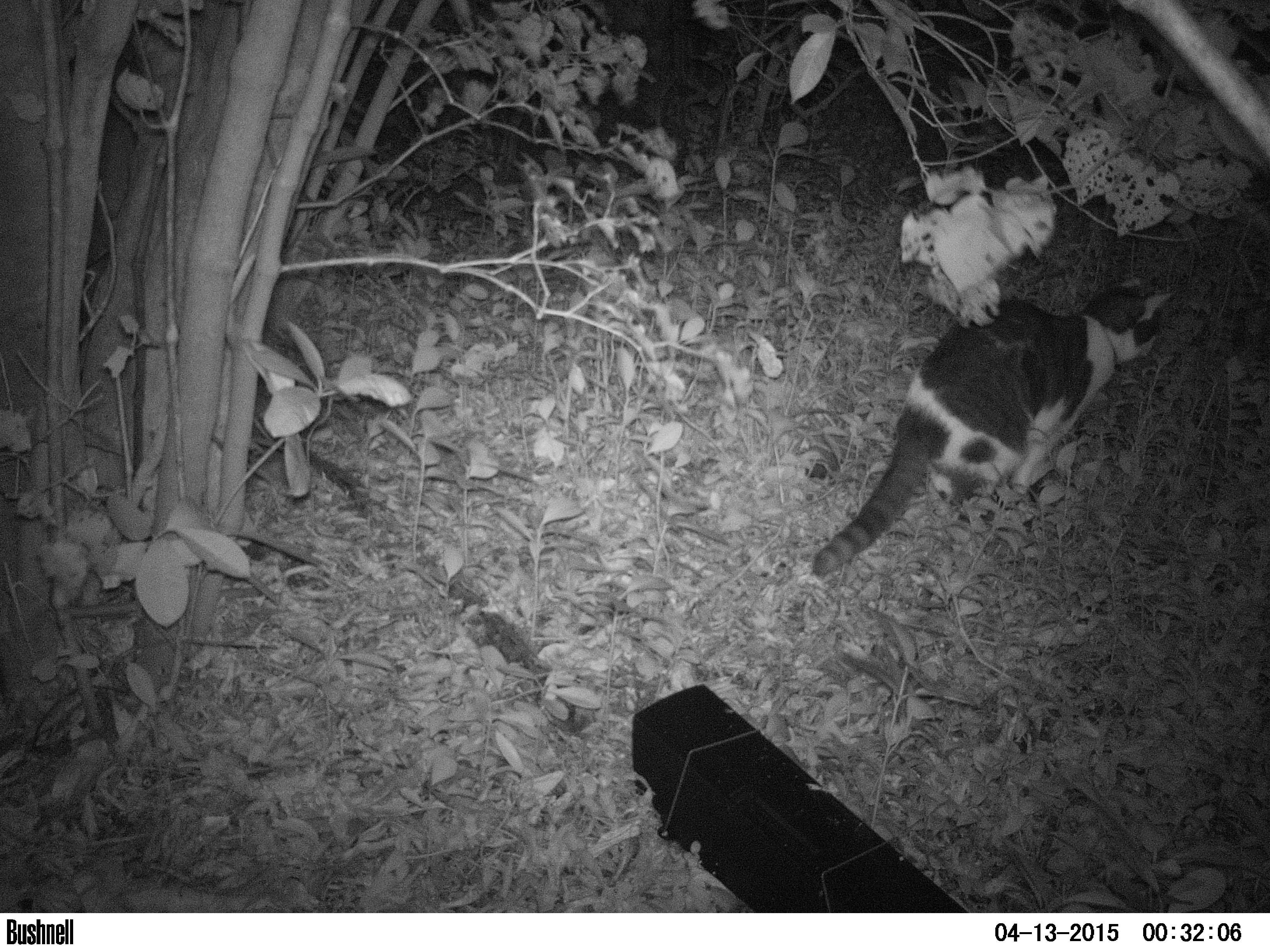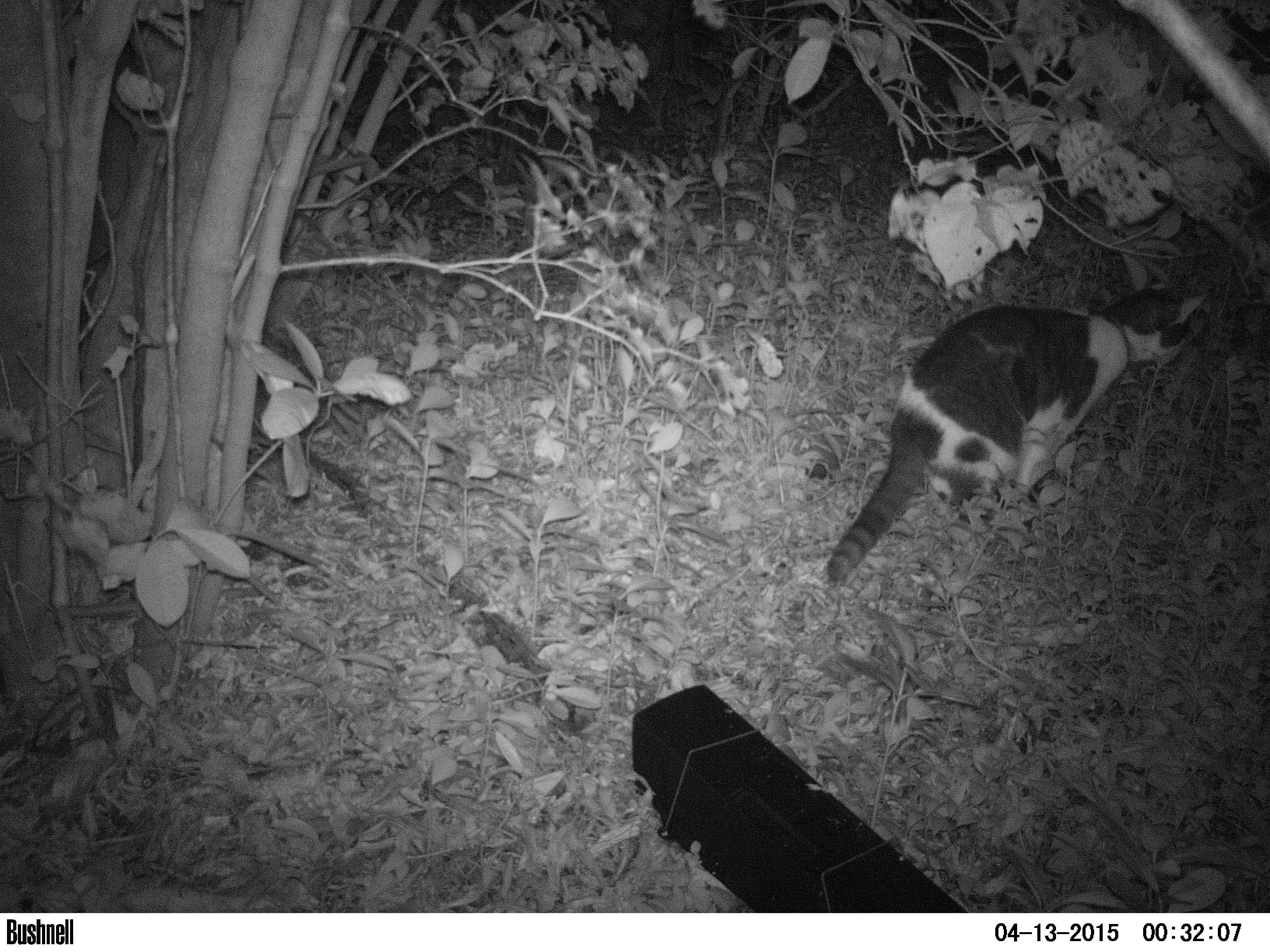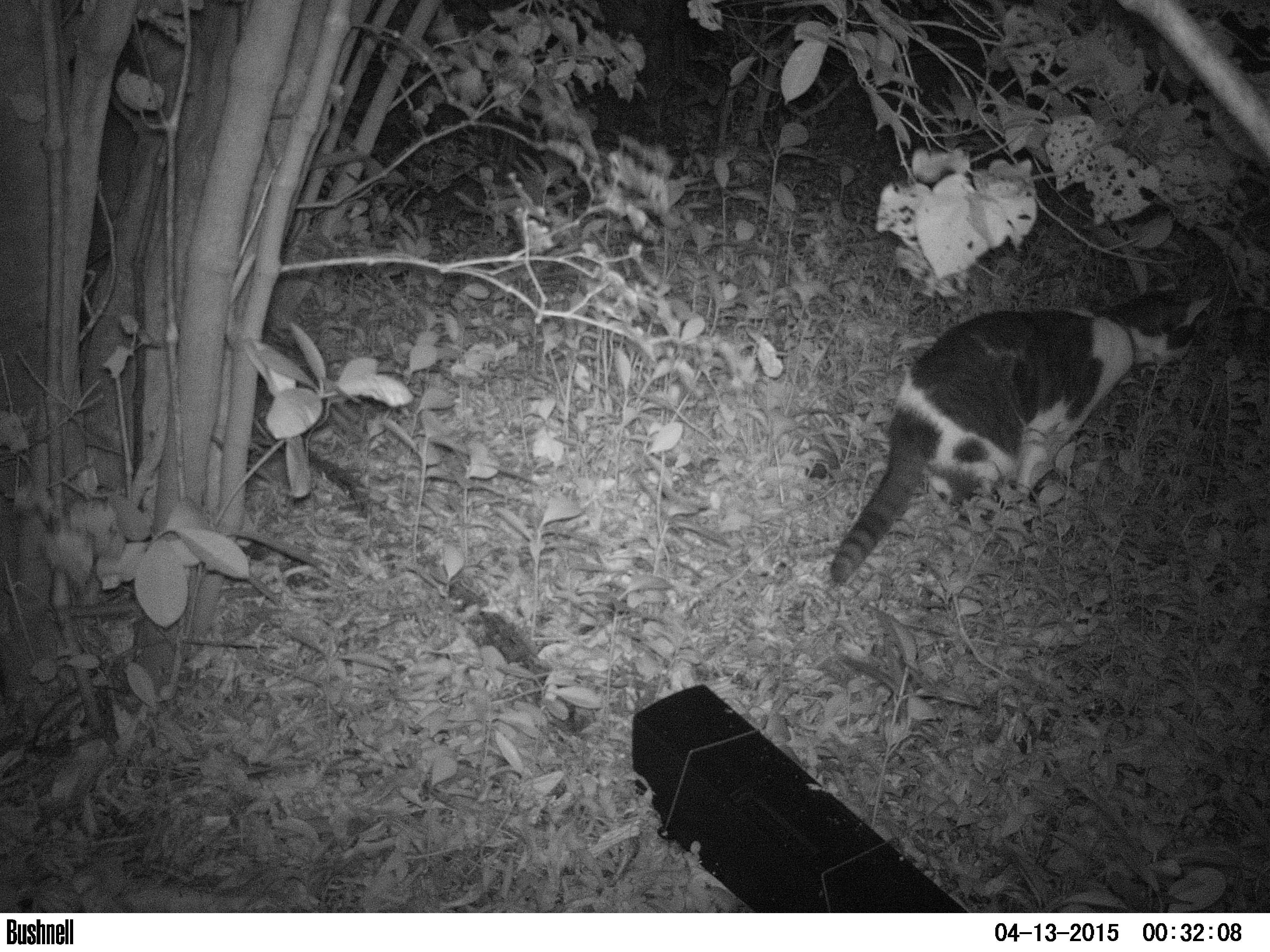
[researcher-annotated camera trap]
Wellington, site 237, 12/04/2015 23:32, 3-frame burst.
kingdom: Animalia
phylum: Chordata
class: Mammalia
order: Carnivora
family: Felidae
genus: Felis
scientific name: Felis catus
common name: cat